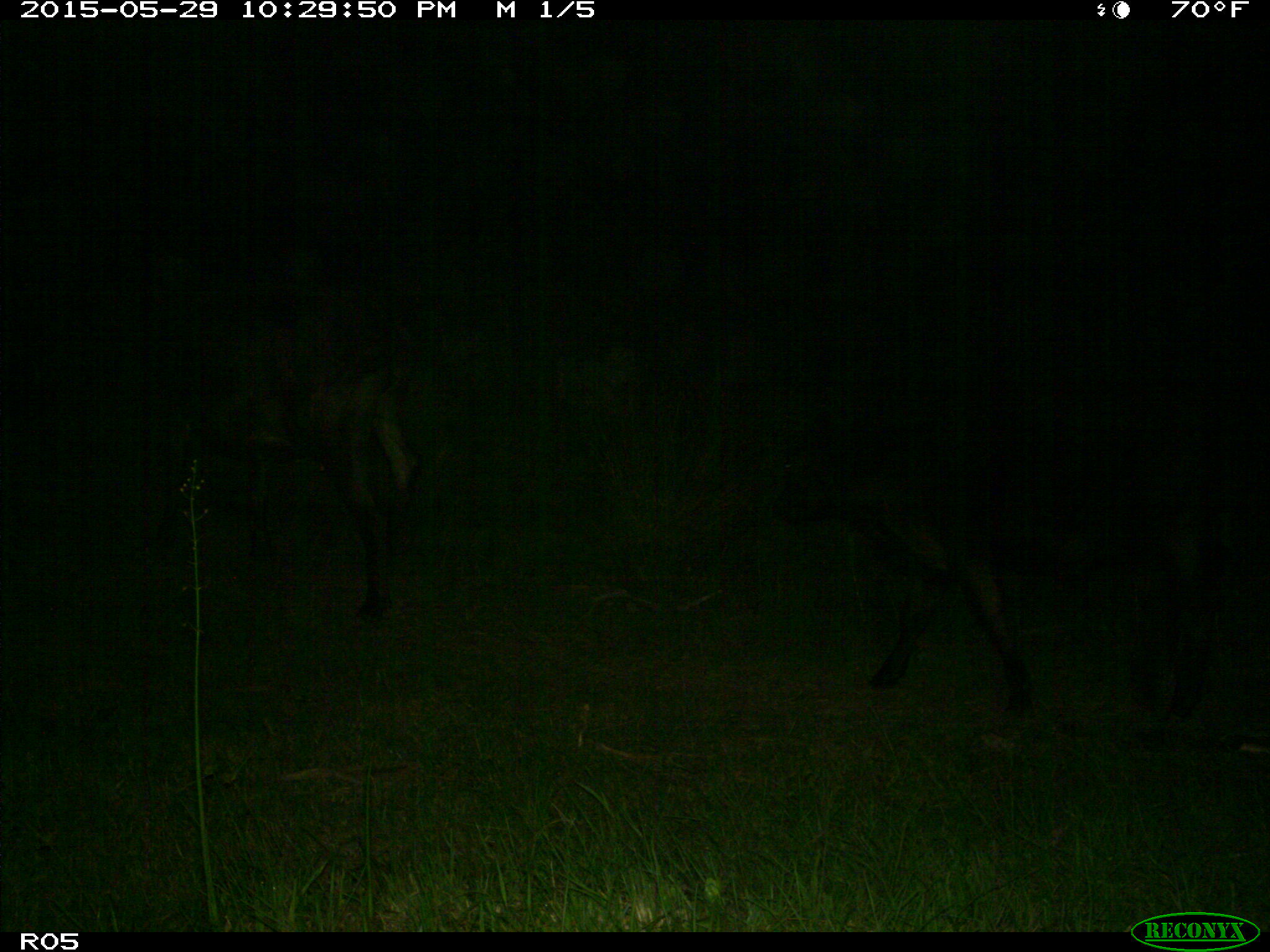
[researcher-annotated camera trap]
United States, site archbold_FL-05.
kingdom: Animalia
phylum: Chordata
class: Mammalia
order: Artiodactyla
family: Bovidae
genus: Bos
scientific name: Bos taurus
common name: domestic cow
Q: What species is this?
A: Bos taurus (domestic cow).